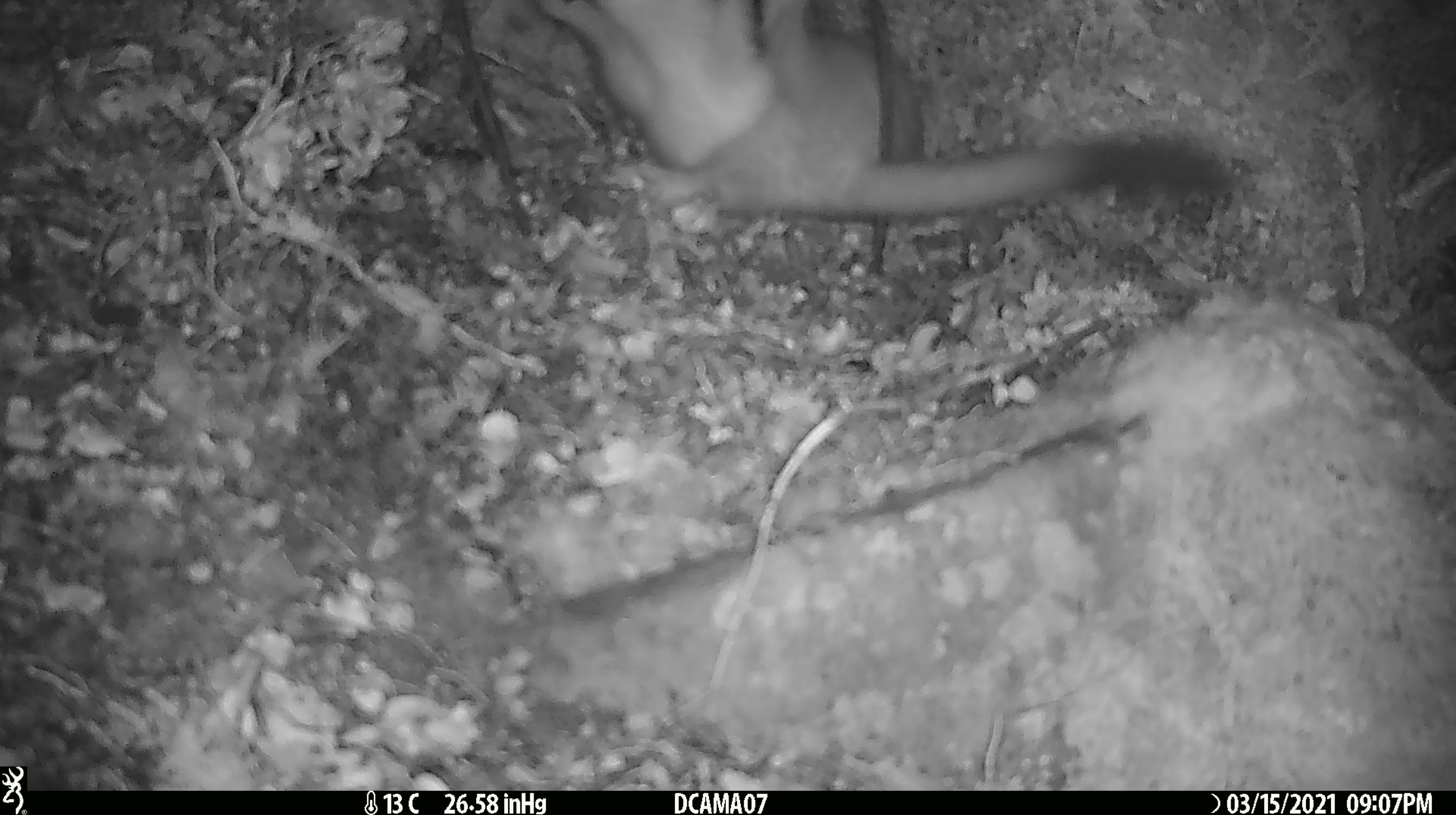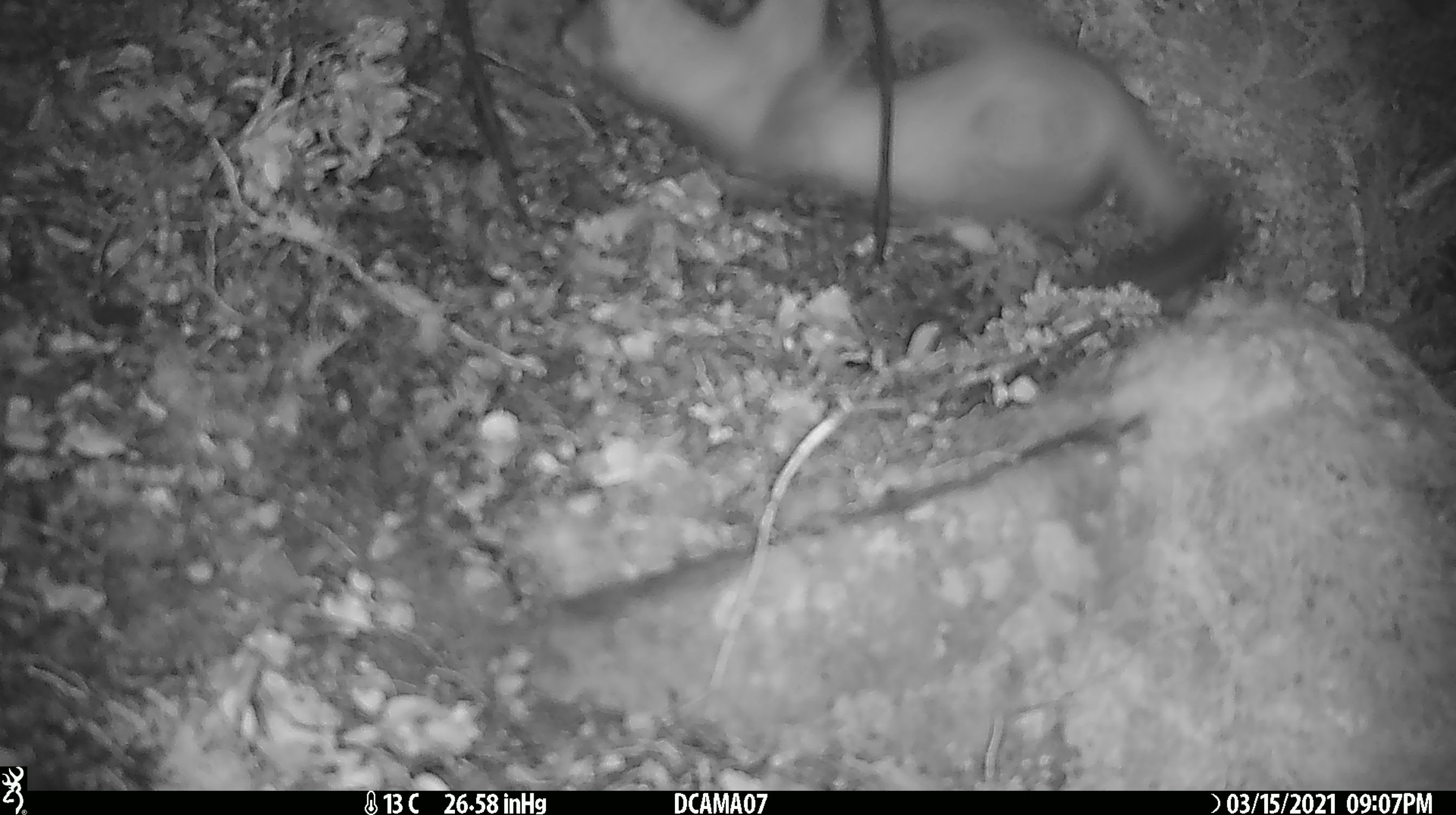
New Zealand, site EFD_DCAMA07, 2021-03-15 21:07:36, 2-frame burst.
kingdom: Animalia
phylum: Chordata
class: Mammalia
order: Carnivora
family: Mustelidae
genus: Mustela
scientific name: Mustela erminea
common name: stoat